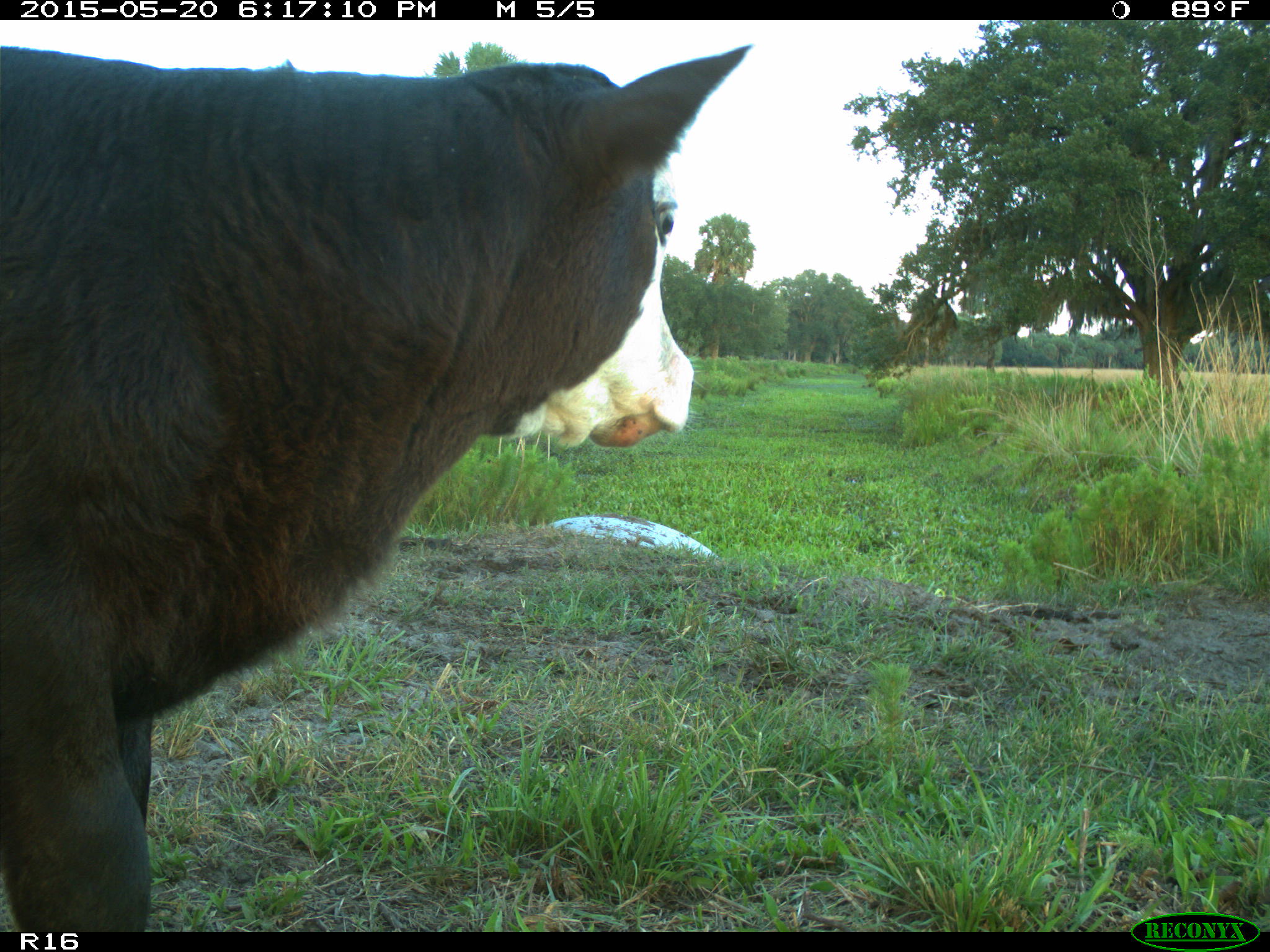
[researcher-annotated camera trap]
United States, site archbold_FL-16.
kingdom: Animalia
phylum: Chordata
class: Mammalia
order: Artiodactyla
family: Bovidae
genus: Bos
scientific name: Bos taurus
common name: domestic cow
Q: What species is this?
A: Bos taurus (domestic cow).